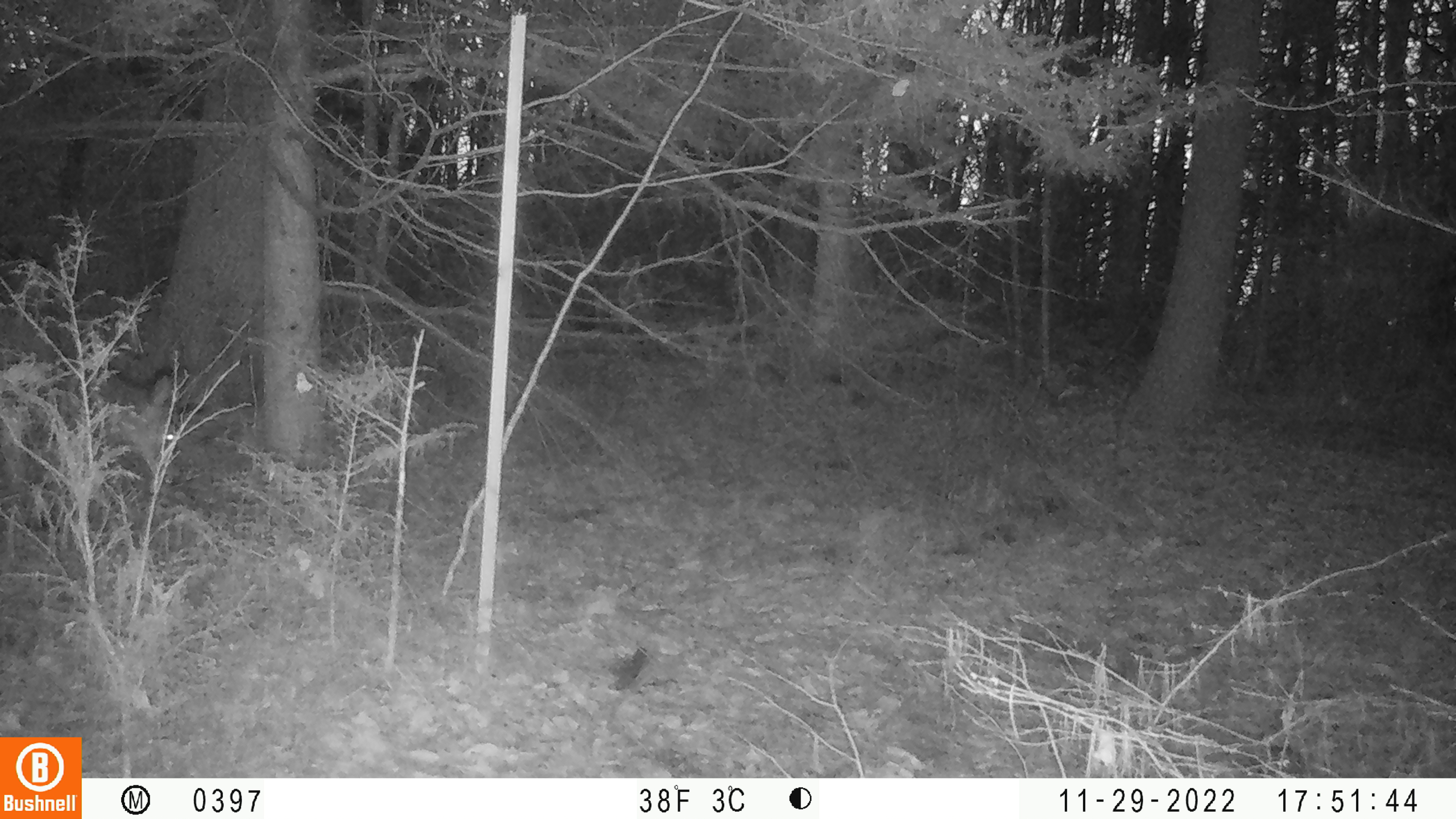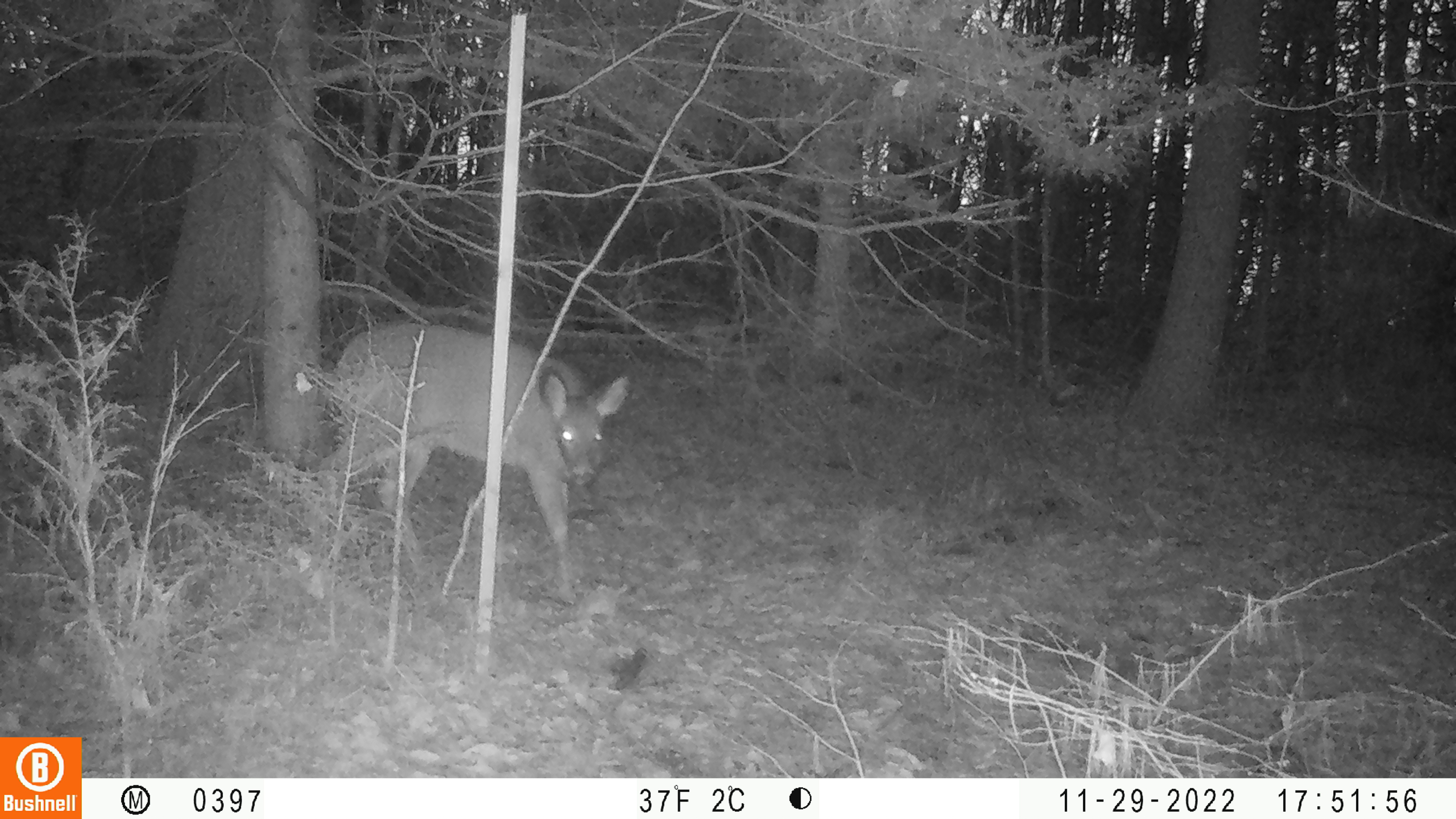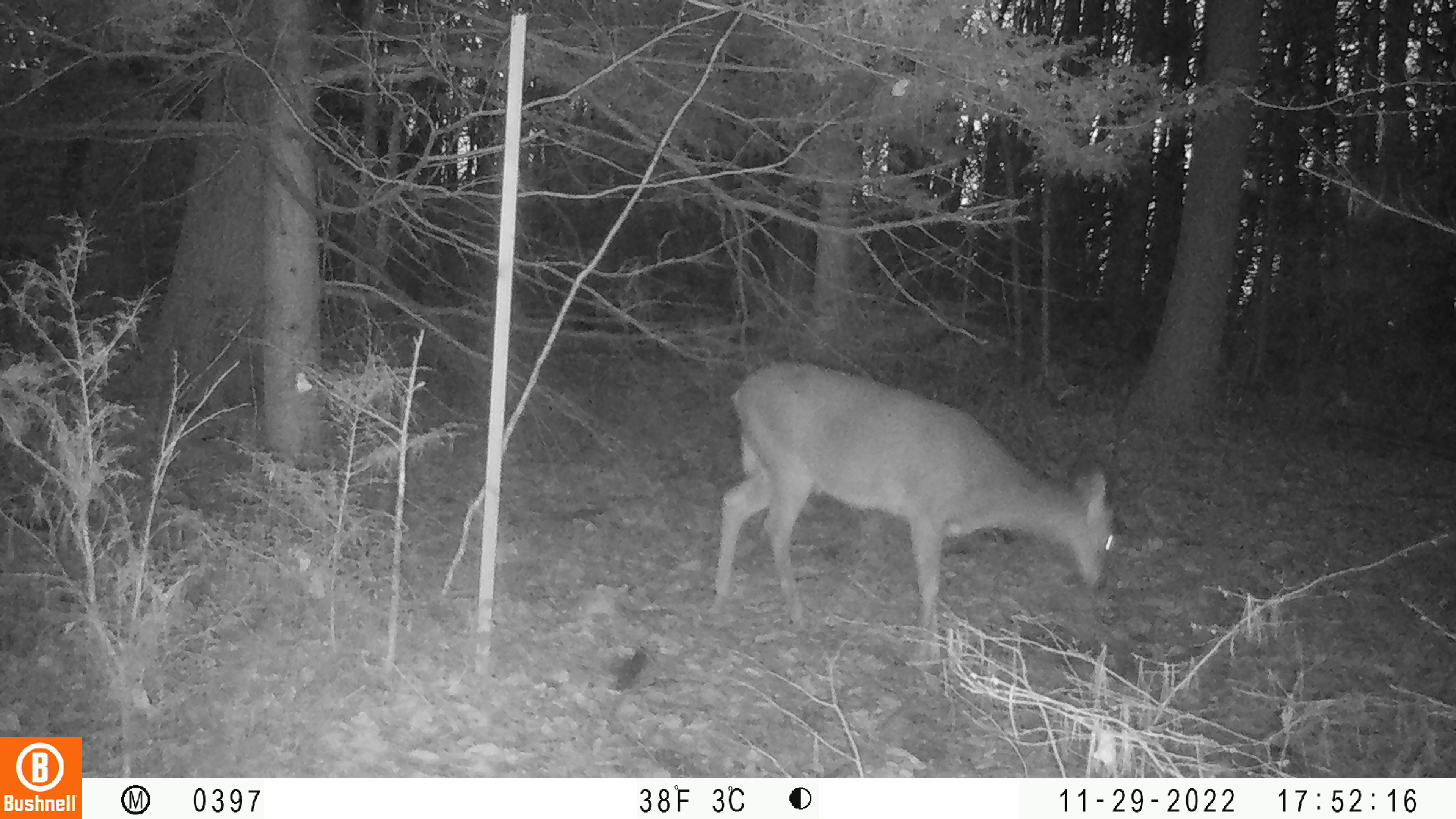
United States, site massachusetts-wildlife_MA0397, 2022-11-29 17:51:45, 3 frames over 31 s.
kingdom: Animalia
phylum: Chordata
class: Mammalia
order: Artiodactyla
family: Cervidae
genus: Odocoileus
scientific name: Odocoileus virginianus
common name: white-tailed deer